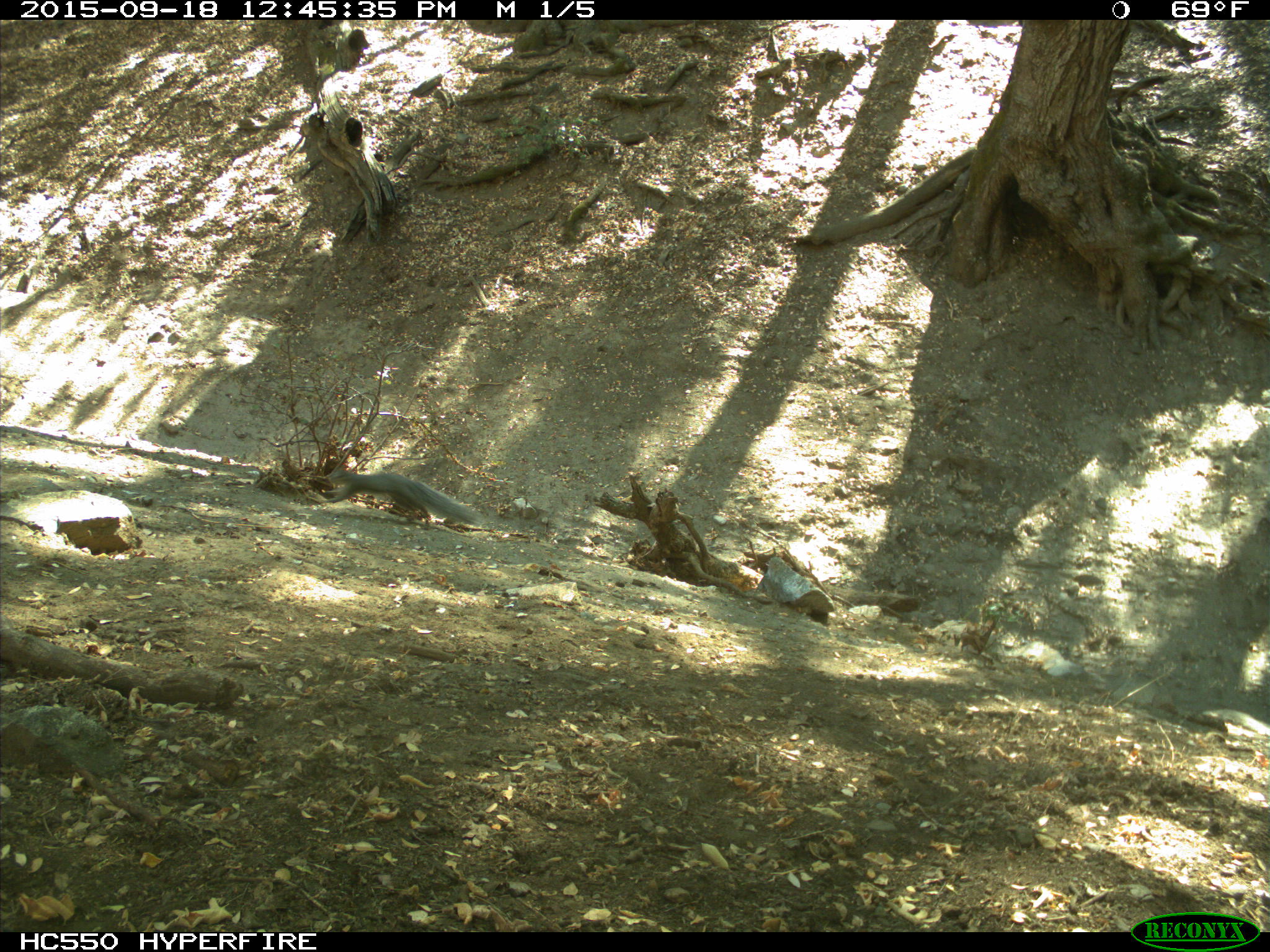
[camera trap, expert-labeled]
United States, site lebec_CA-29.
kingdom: Animalia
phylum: Chordata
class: Mammalia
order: Rodentia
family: Sciuridae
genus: Sciurus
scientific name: Sciurus carolinensis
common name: eastern gray squirrel